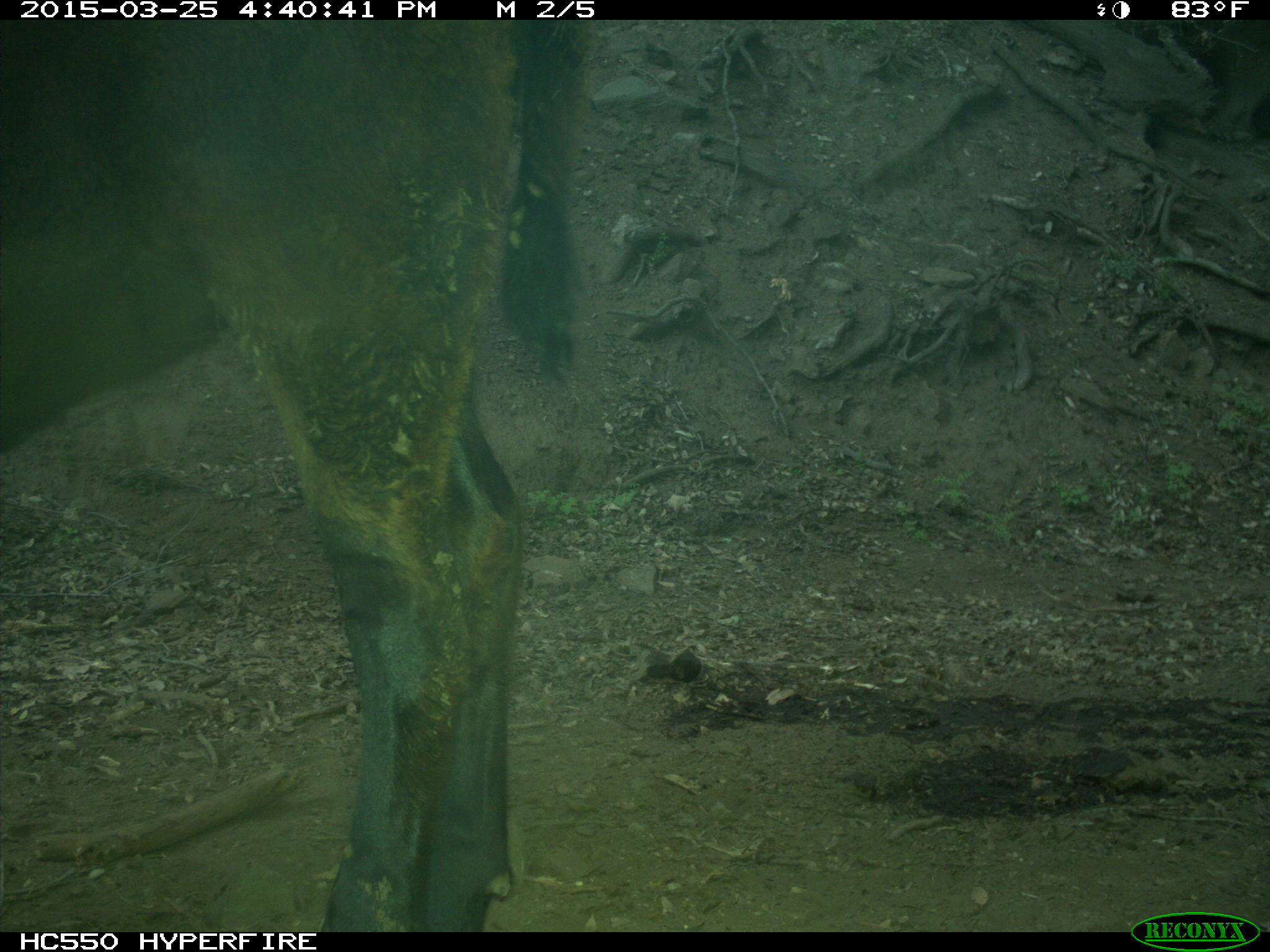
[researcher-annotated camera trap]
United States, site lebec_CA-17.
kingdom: Animalia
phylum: Chordata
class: Mammalia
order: Artiodactyla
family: Bovidae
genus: Bos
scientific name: Bos taurus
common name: domestic cow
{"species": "Bos taurus (domestic cow)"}